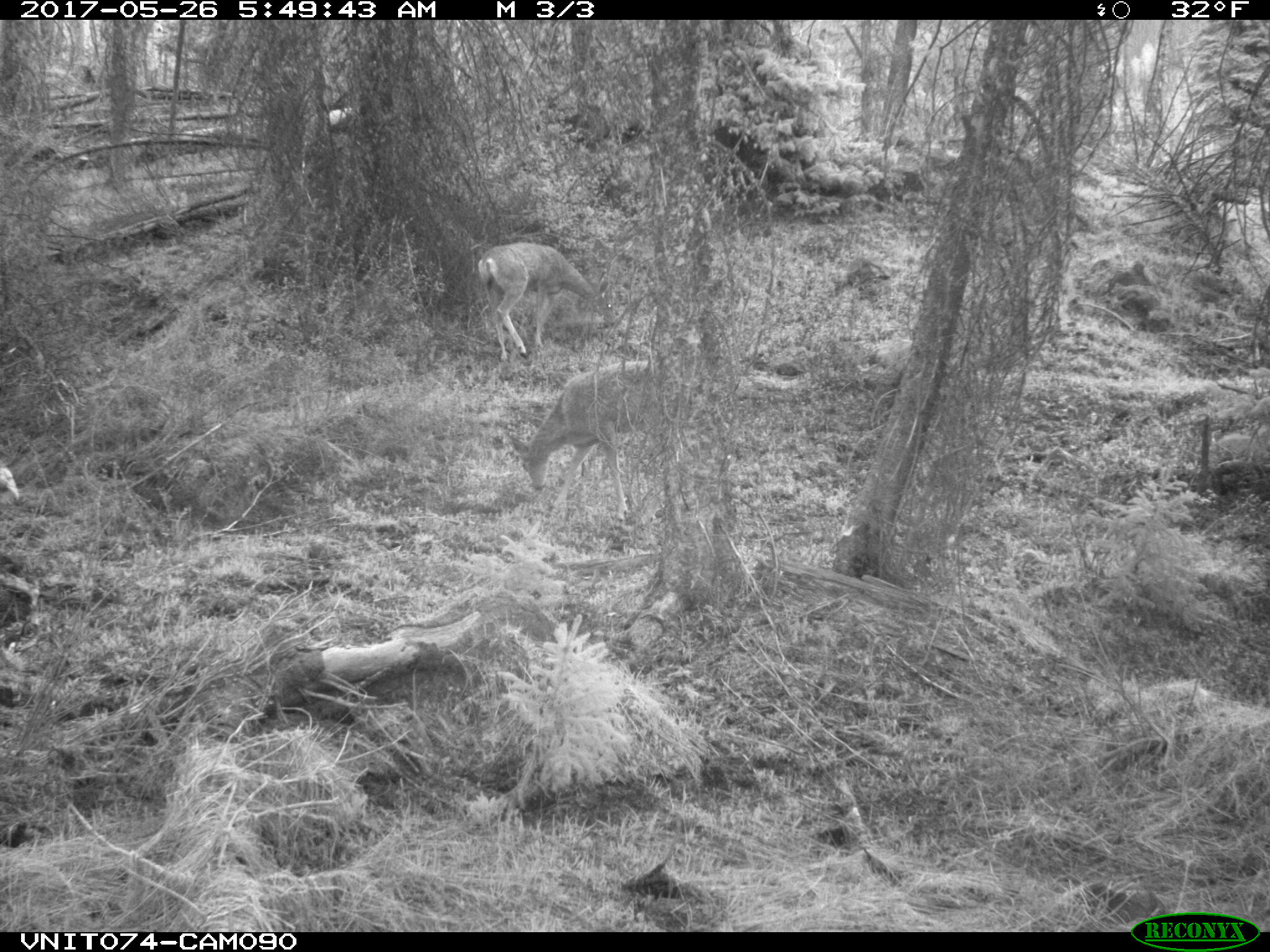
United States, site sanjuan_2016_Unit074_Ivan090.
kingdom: Animalia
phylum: Chordata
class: Mammalia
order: Artiodactyla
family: Cervidae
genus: Odocoileus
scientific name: Odocoileus hemionus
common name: mule deer